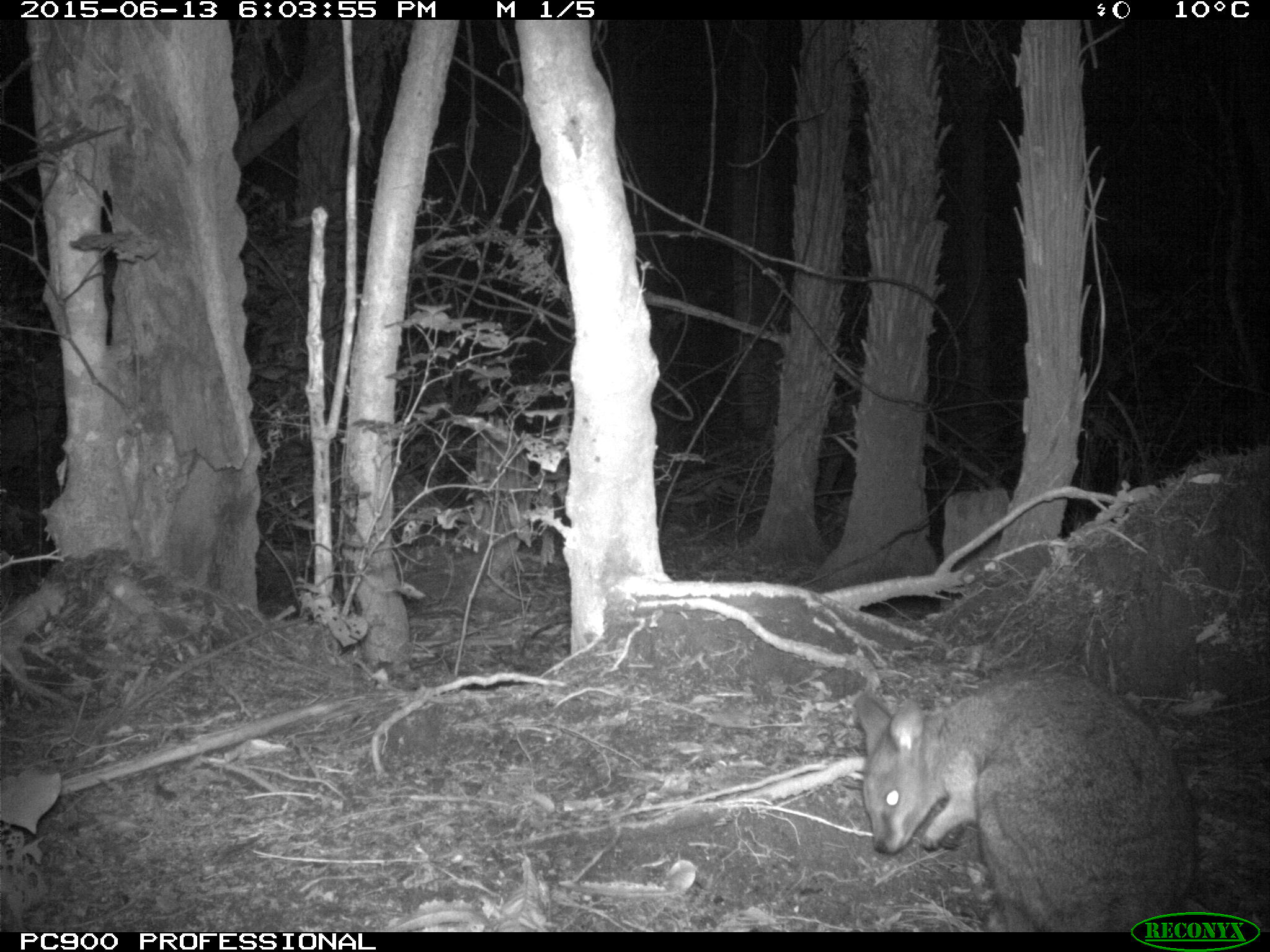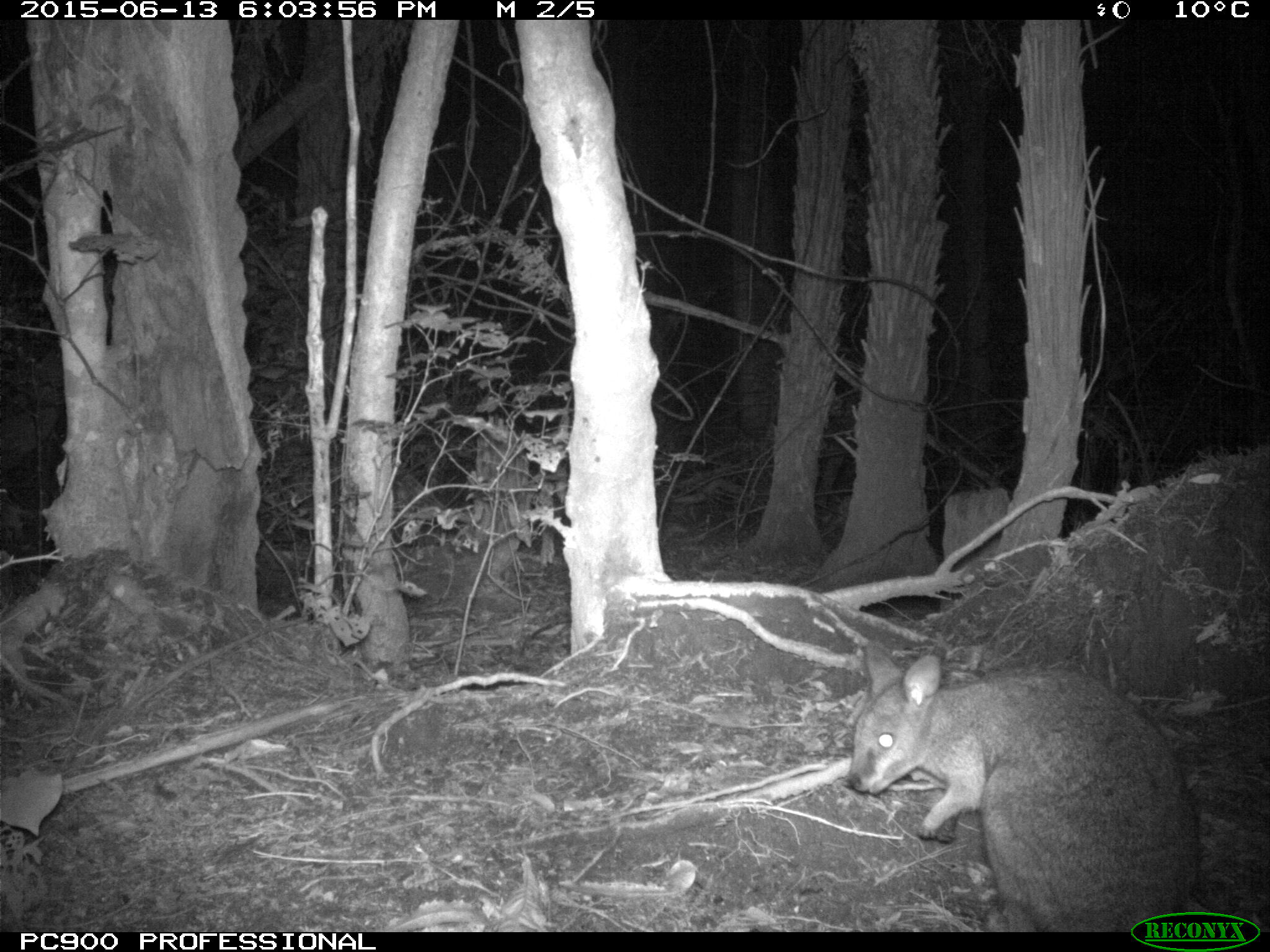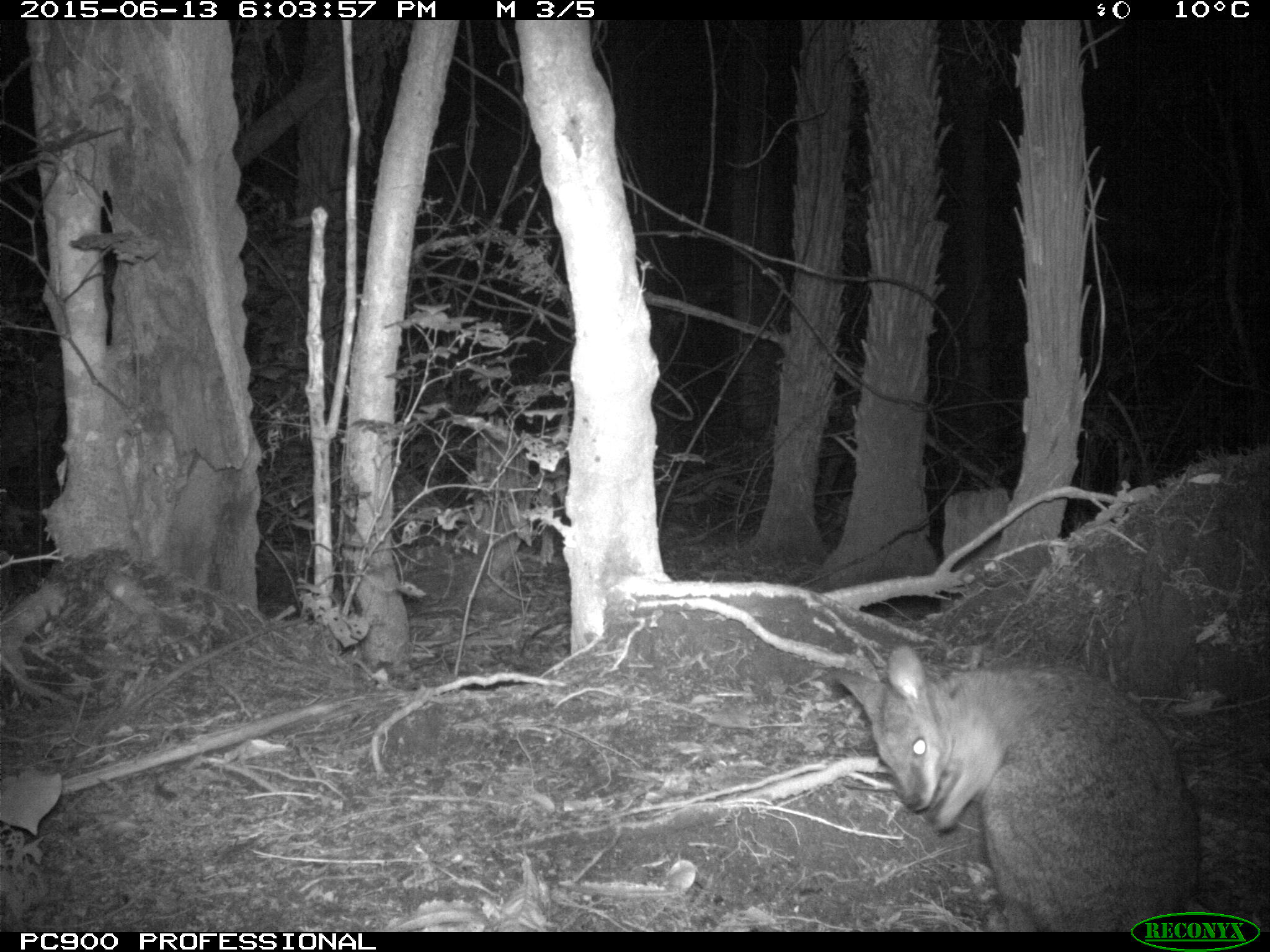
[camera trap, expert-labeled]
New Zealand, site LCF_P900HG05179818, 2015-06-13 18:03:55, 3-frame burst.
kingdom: Animalia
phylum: Chordata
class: Mammalia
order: Diprotodontia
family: Macropodidae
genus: Notamacropus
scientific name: Notamacropus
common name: wallaby